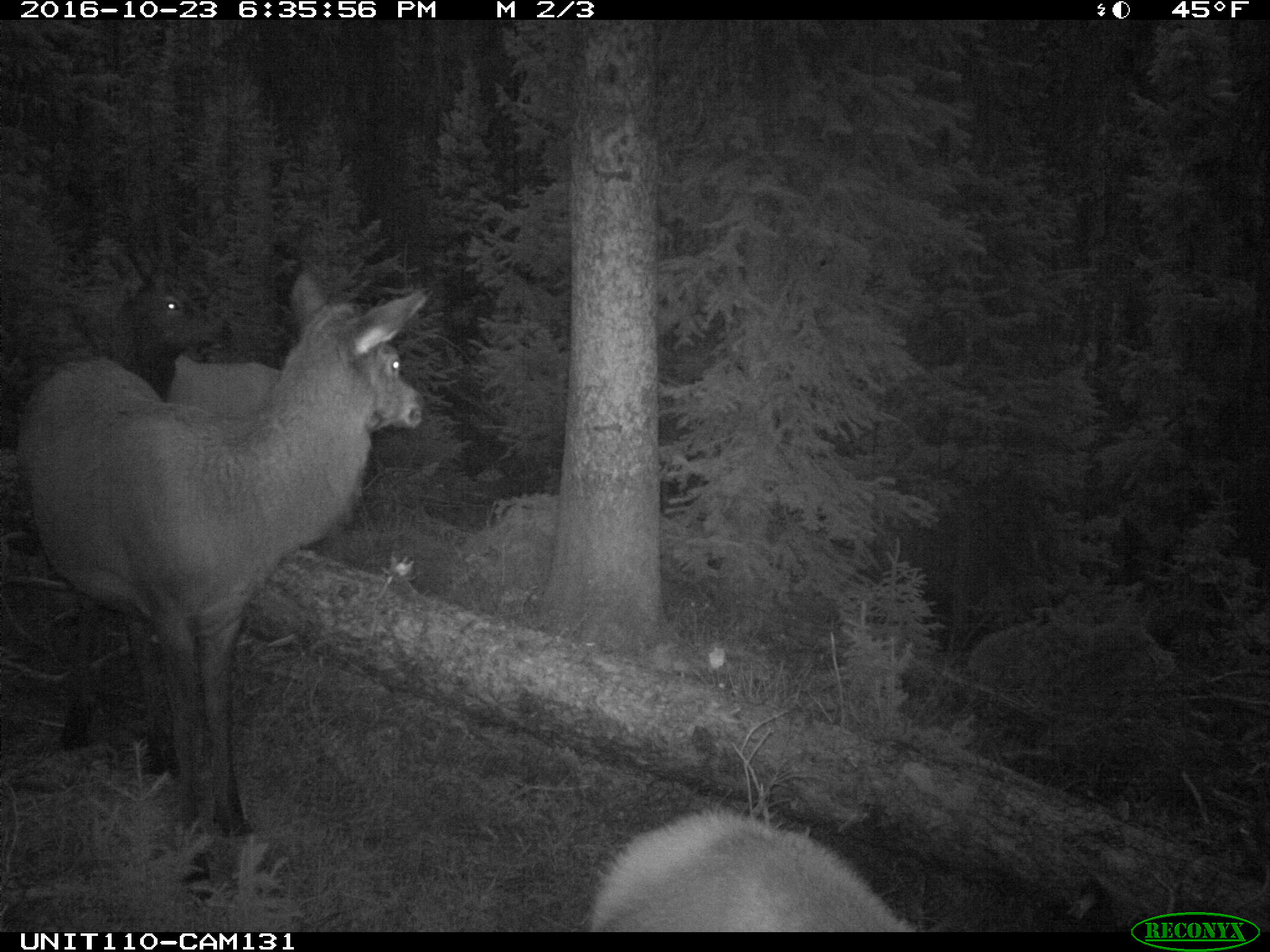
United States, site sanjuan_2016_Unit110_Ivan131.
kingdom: Animalia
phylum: Chordata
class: Mammalia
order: Artiodactyla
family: Cervidae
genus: Cervus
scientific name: Cervus elaphus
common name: red deer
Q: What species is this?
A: Cervus elaphus (red deer).